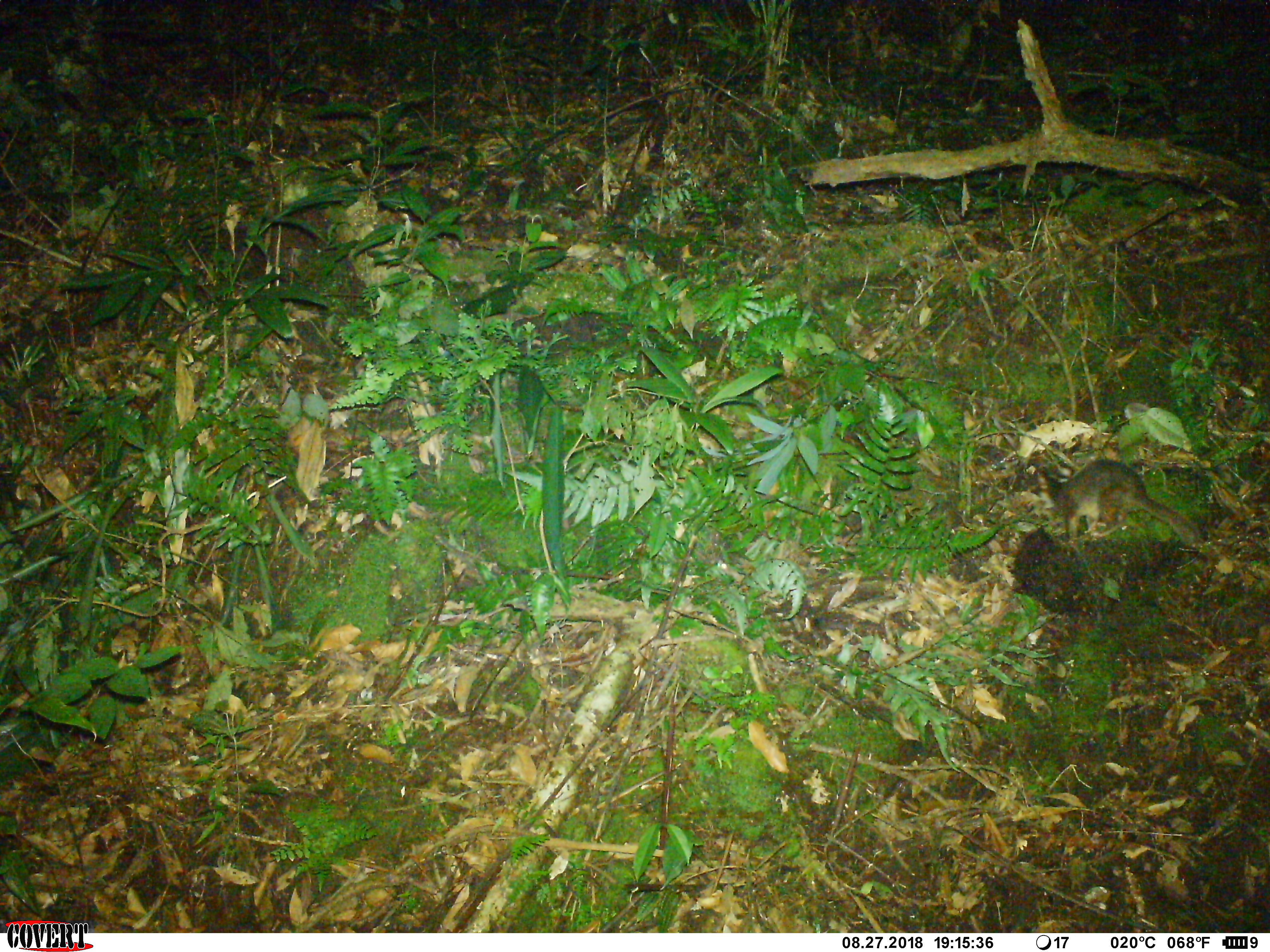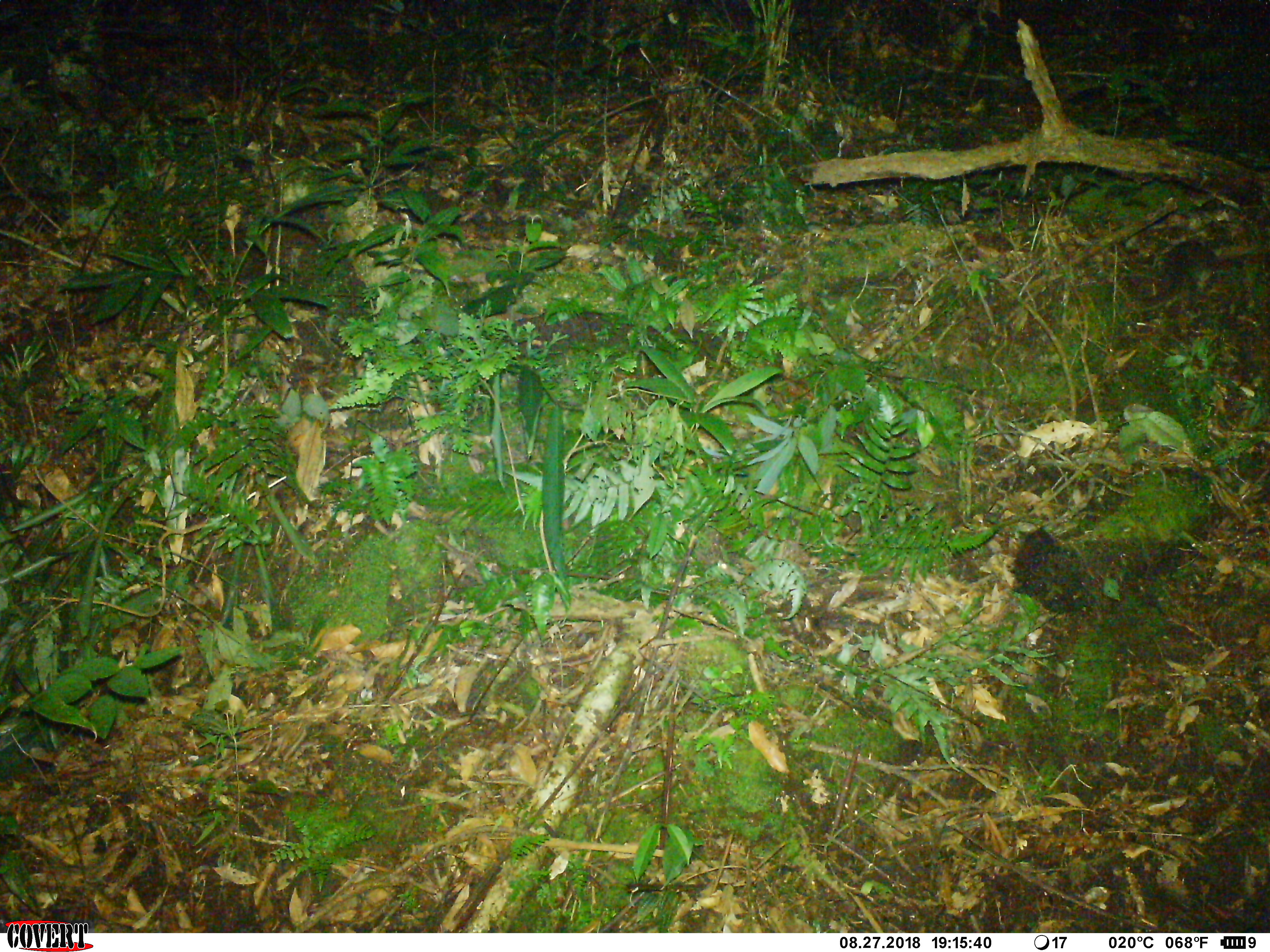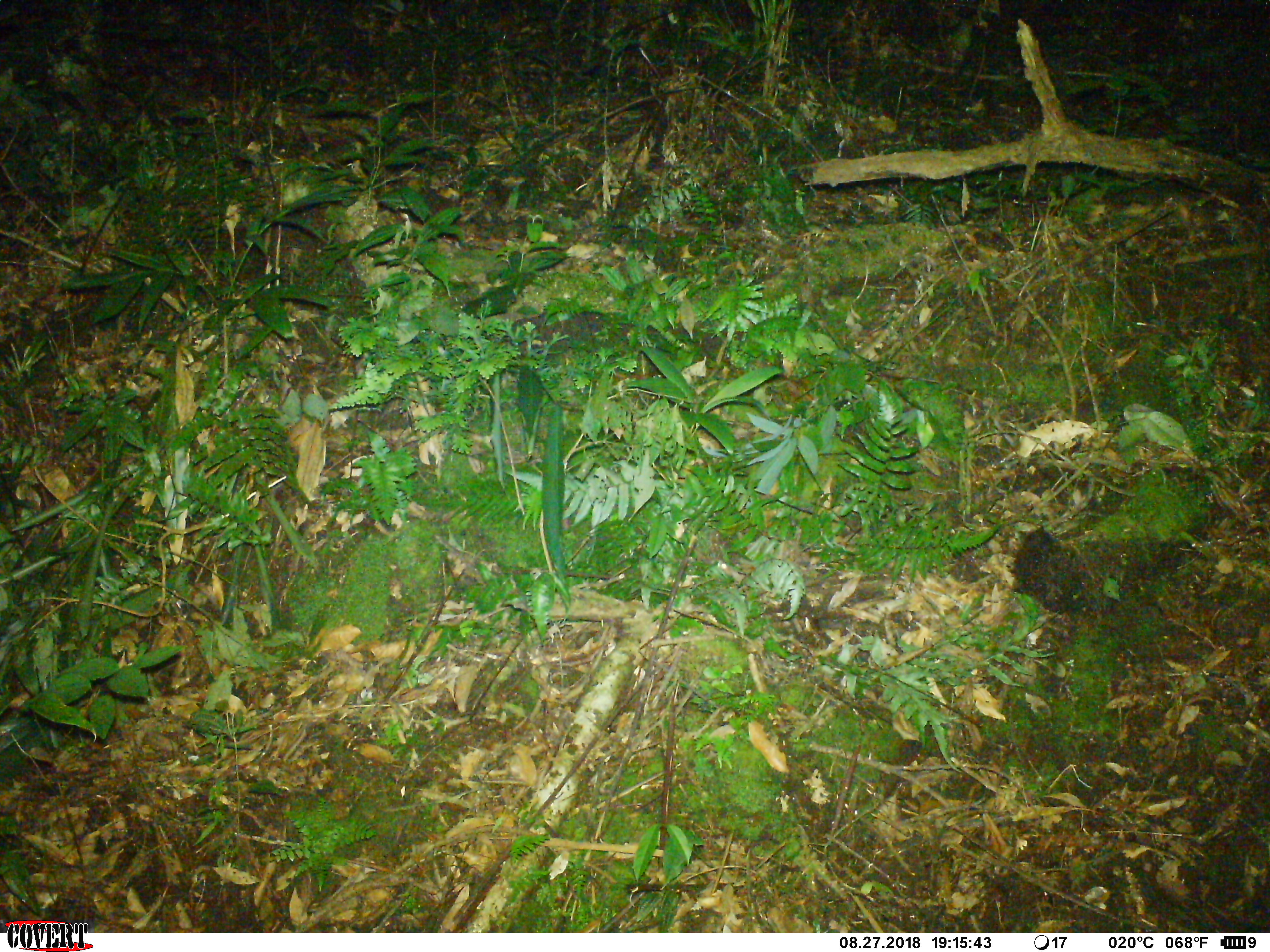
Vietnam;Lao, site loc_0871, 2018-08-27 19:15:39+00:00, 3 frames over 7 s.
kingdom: Animalia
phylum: Chordata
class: Mammalia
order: Carnivora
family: Mustelidae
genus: Melogale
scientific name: Melogale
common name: ferret badger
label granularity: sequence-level